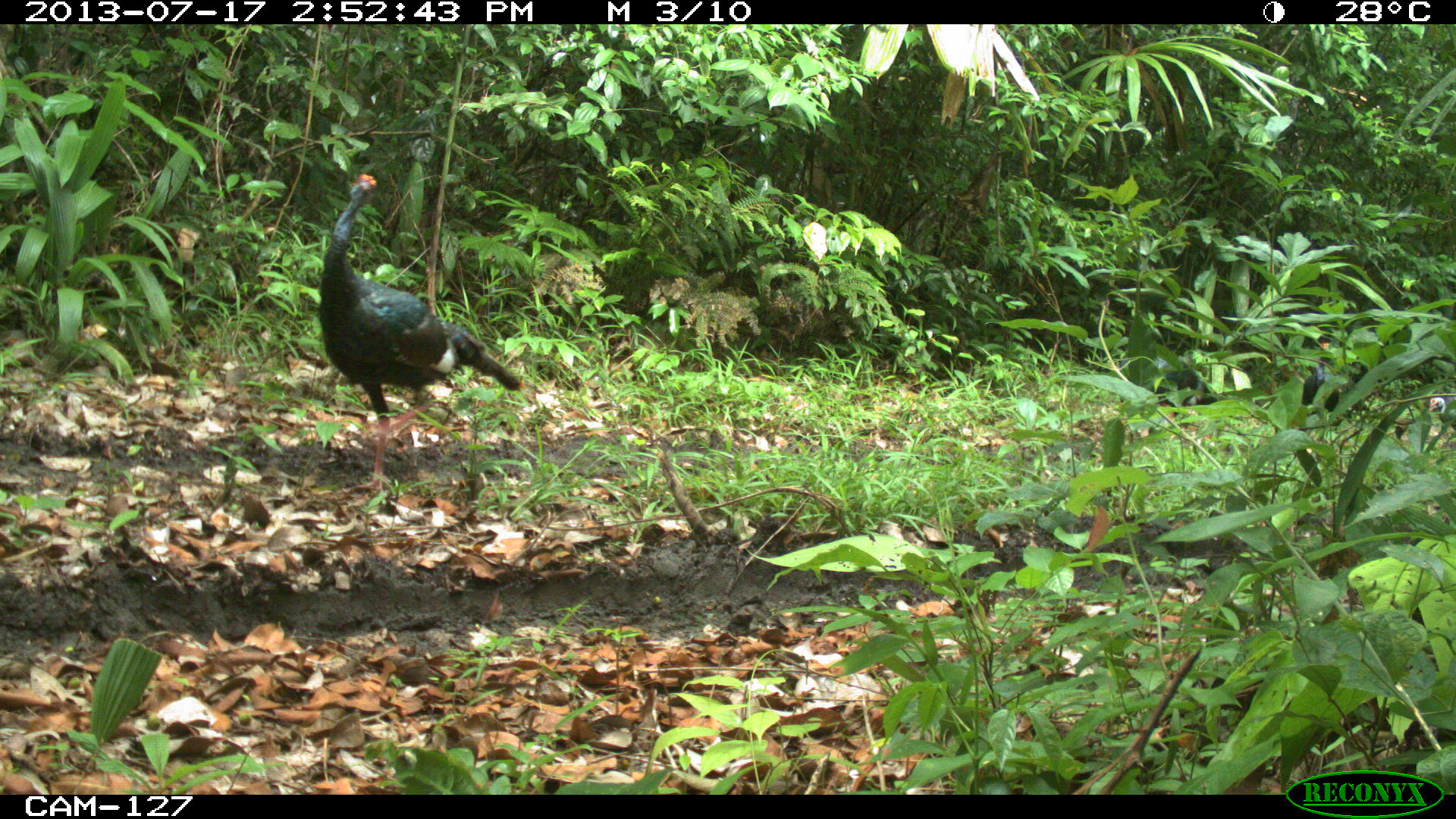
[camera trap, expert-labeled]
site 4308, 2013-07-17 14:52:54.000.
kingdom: Animalia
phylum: Chordata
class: Aves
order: Galliformes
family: Phasianidae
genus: Meleagris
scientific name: Meleagris ocellata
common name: ocellated turkey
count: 3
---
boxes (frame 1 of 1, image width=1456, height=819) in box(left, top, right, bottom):
meleagris ocellata: box(316, 172, 520, 488)